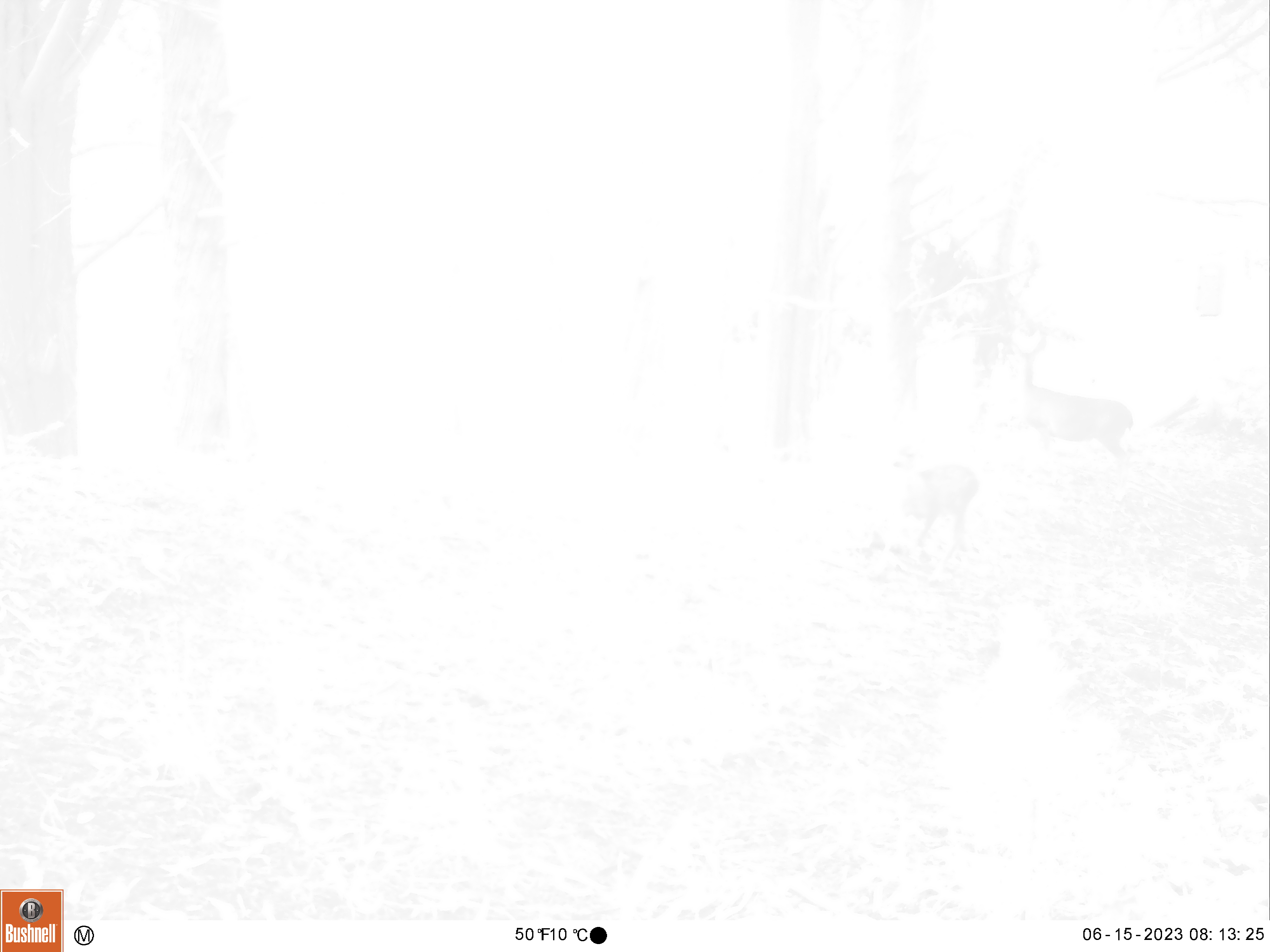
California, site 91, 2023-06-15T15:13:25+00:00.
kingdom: Animalia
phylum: Chordata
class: Mammalia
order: Artiodactyla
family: Cervidae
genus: Odocoileus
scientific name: Odocoileus hemionus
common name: mule deer